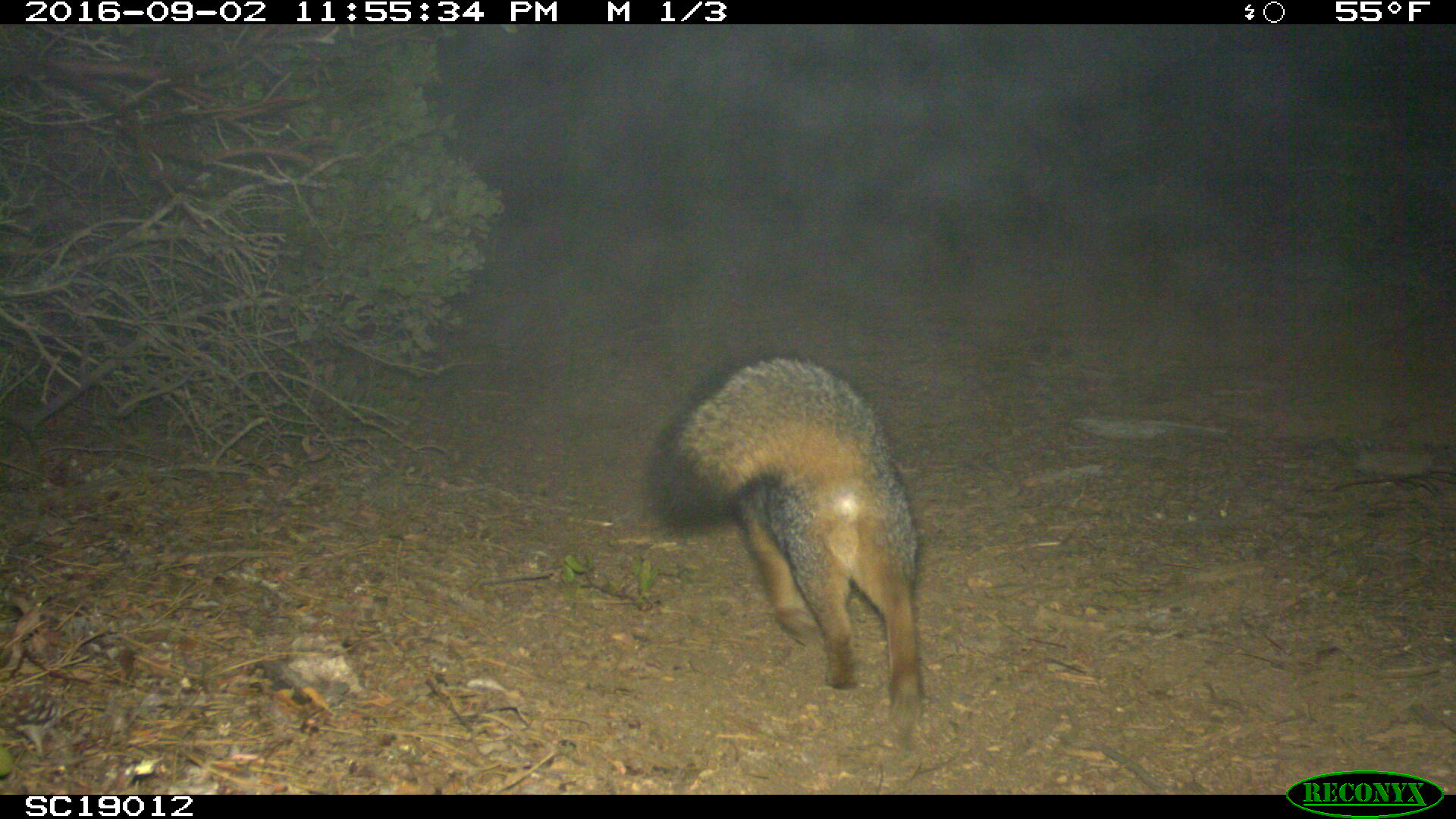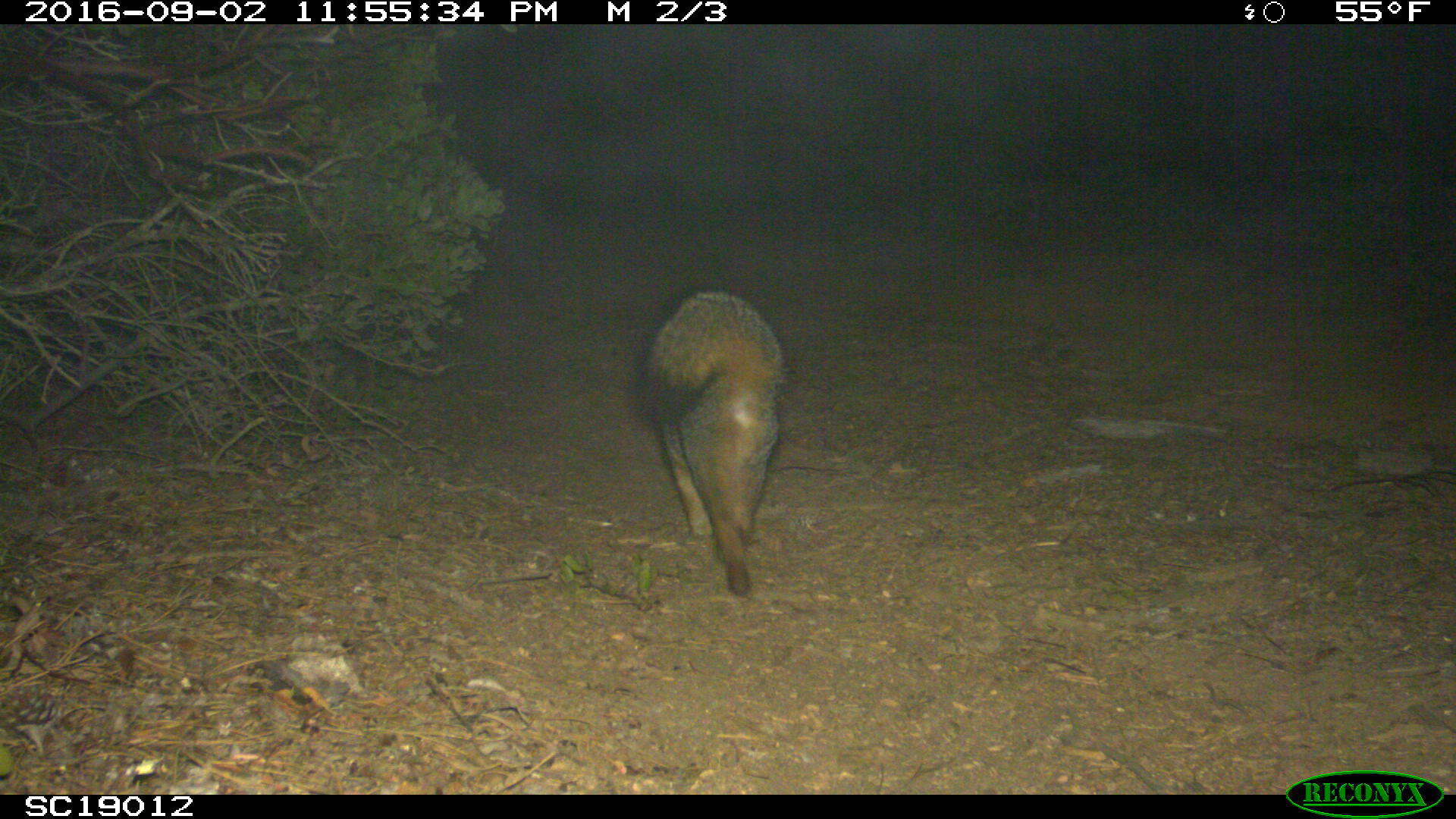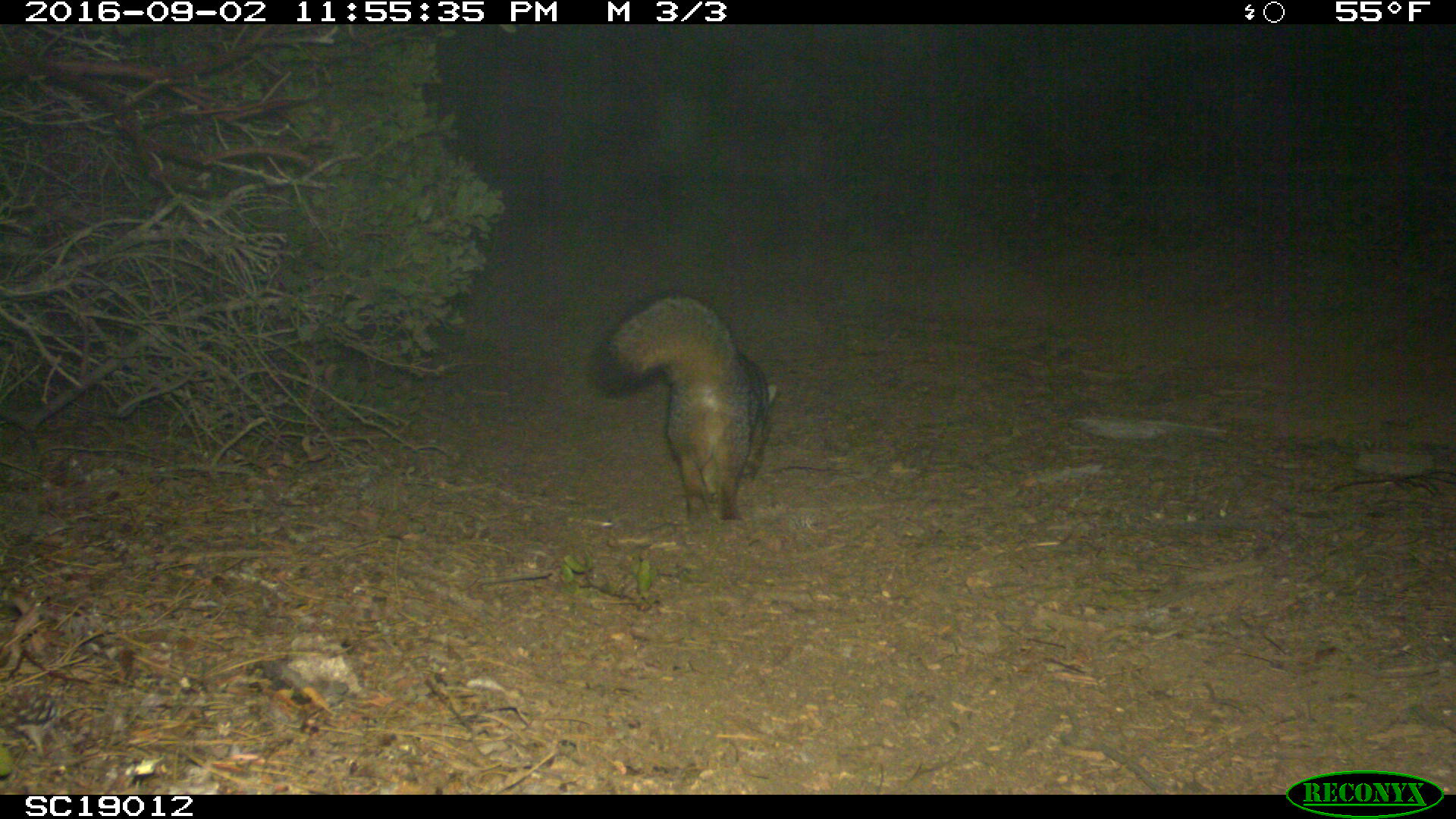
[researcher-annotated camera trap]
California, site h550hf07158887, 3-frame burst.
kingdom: Animalia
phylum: Chordata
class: Mammalia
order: Carnivora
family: Canidae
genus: Urocyon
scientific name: Urocyon littoralis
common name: island fox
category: fox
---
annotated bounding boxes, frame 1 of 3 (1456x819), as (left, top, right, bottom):
fox: (636, 348, 922, 720)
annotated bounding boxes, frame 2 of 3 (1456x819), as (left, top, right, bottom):
fox: (639, 281, 786, 597)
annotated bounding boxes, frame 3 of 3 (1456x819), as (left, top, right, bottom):
fox: (584, 290, 779, 529)